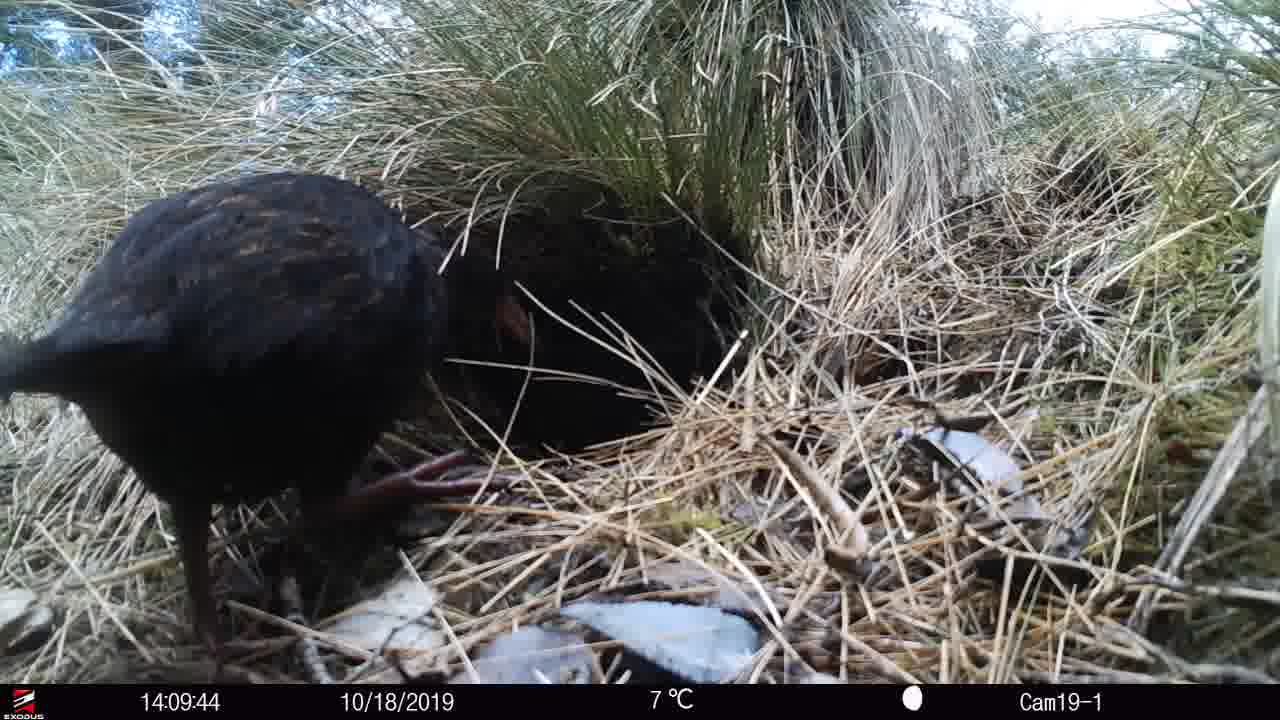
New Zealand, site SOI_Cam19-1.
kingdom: Animalia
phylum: Chordata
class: Aves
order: Gruiformes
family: Rallidae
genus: Gallirallus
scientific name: Gallirallus australis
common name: weka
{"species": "weka (Gallirallus australis)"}